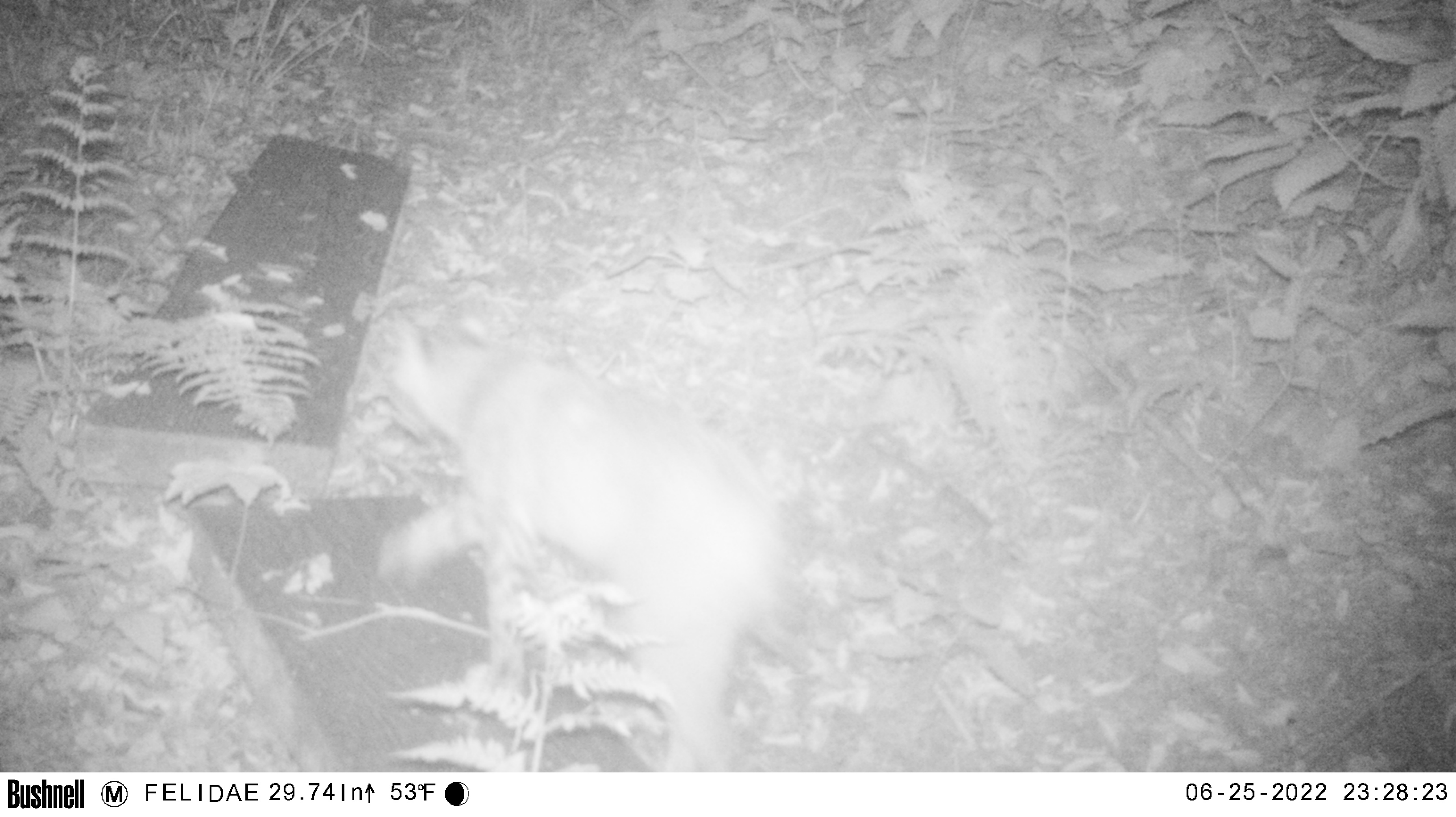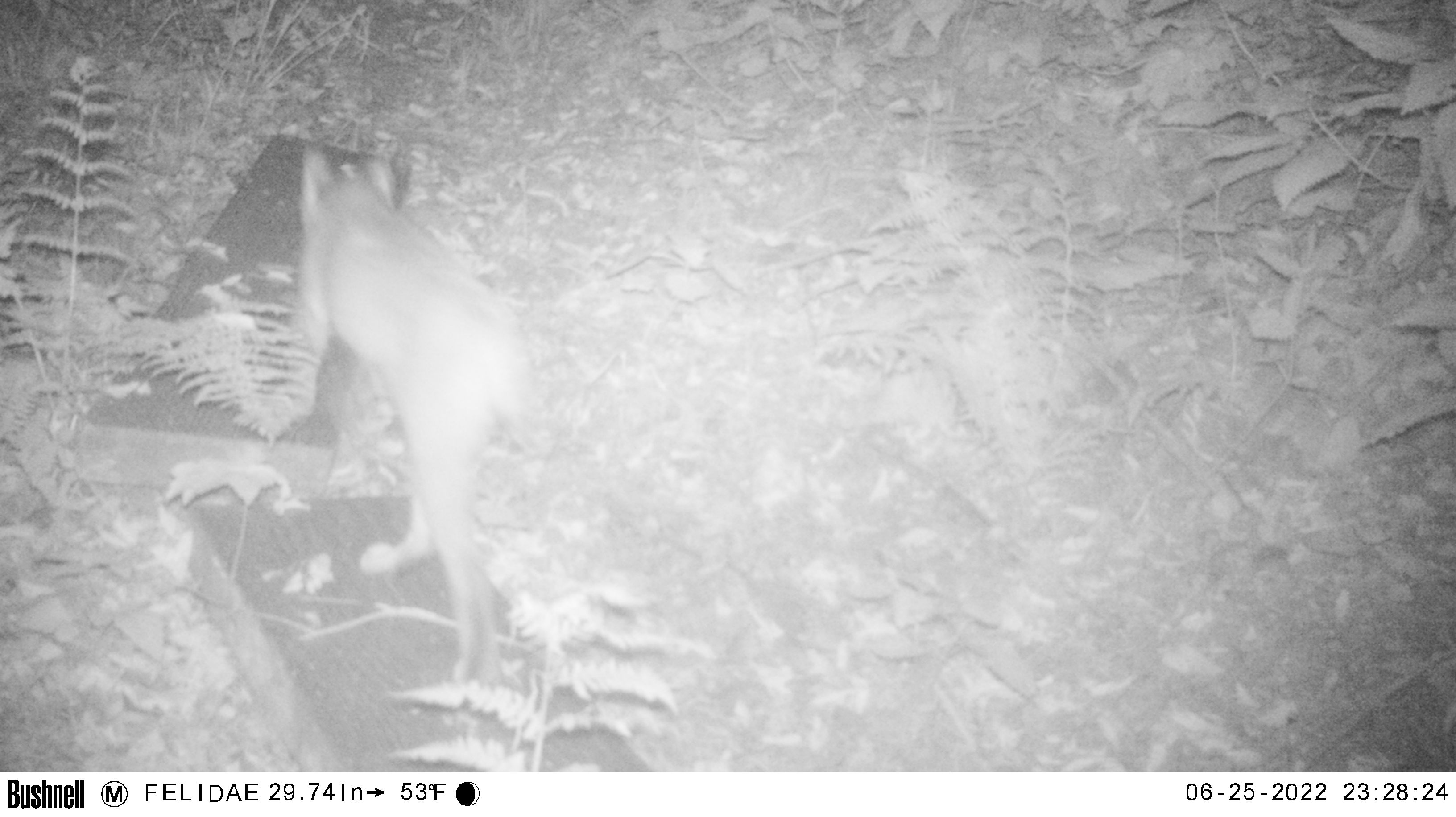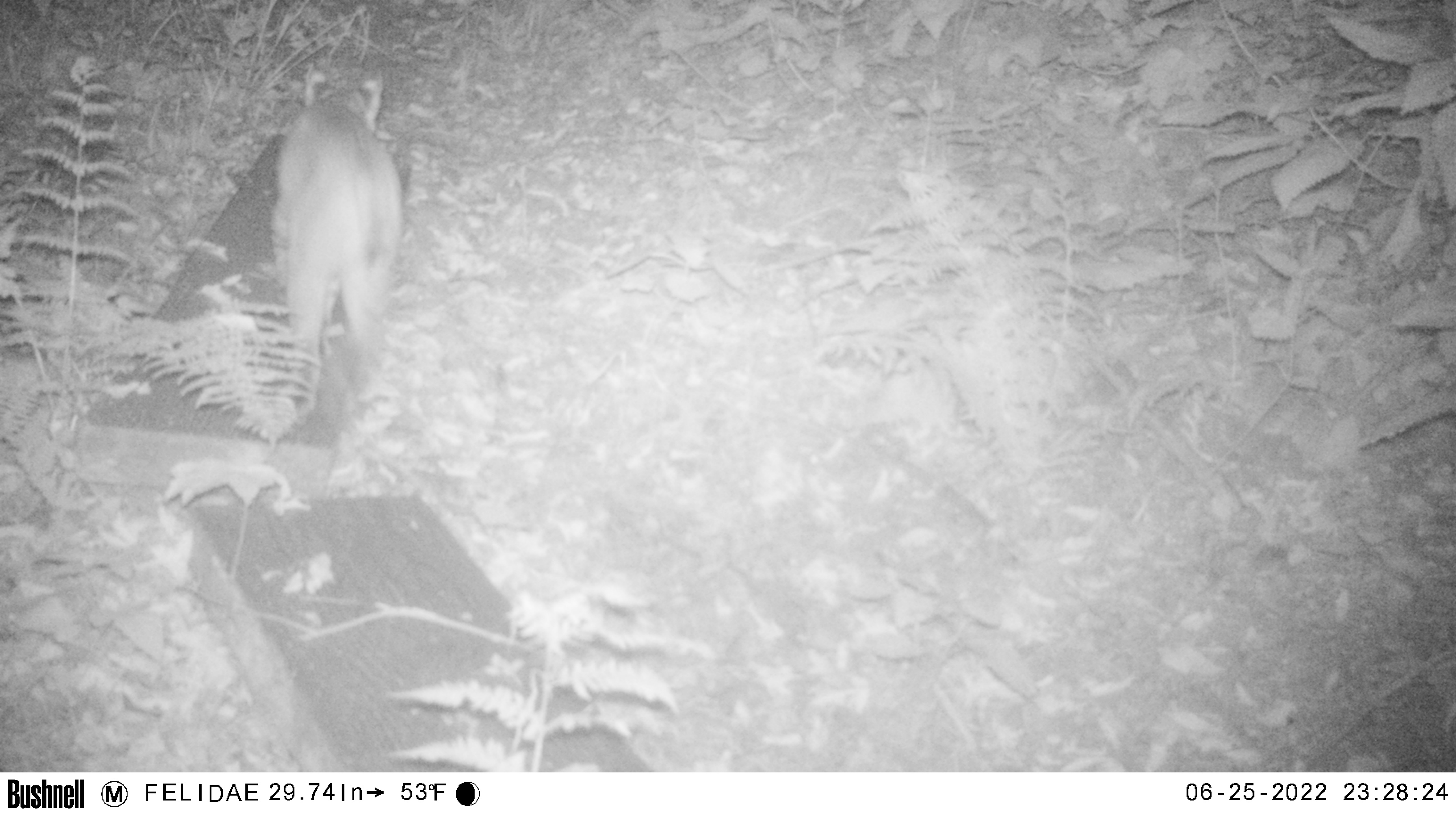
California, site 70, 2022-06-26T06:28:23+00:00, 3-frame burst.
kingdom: Animalia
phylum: Chordata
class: Mammalia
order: Carnivora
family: Felidae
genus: Lynx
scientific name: Lynx rufus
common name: bobcat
Bobcat (Lynx rufus).